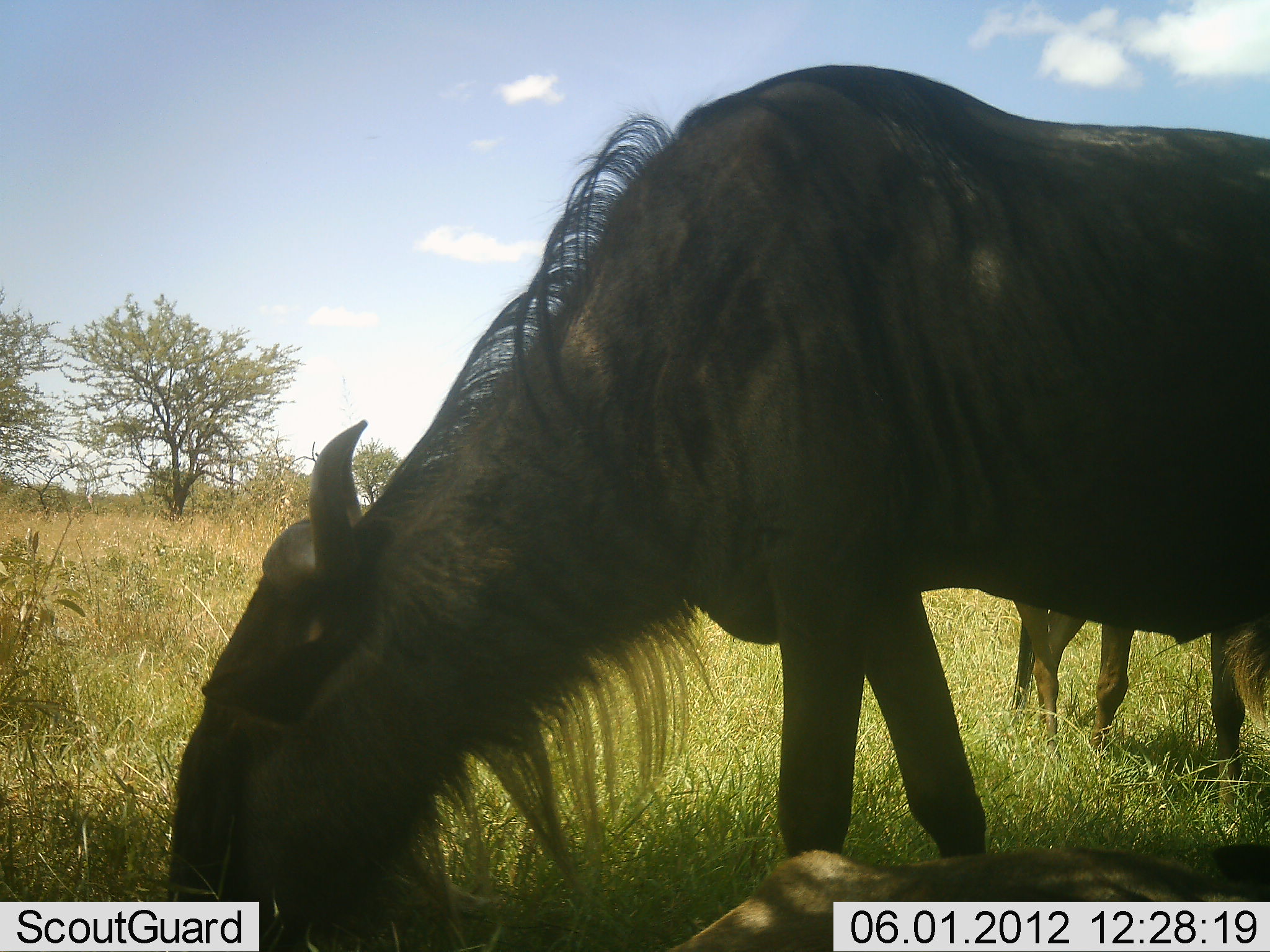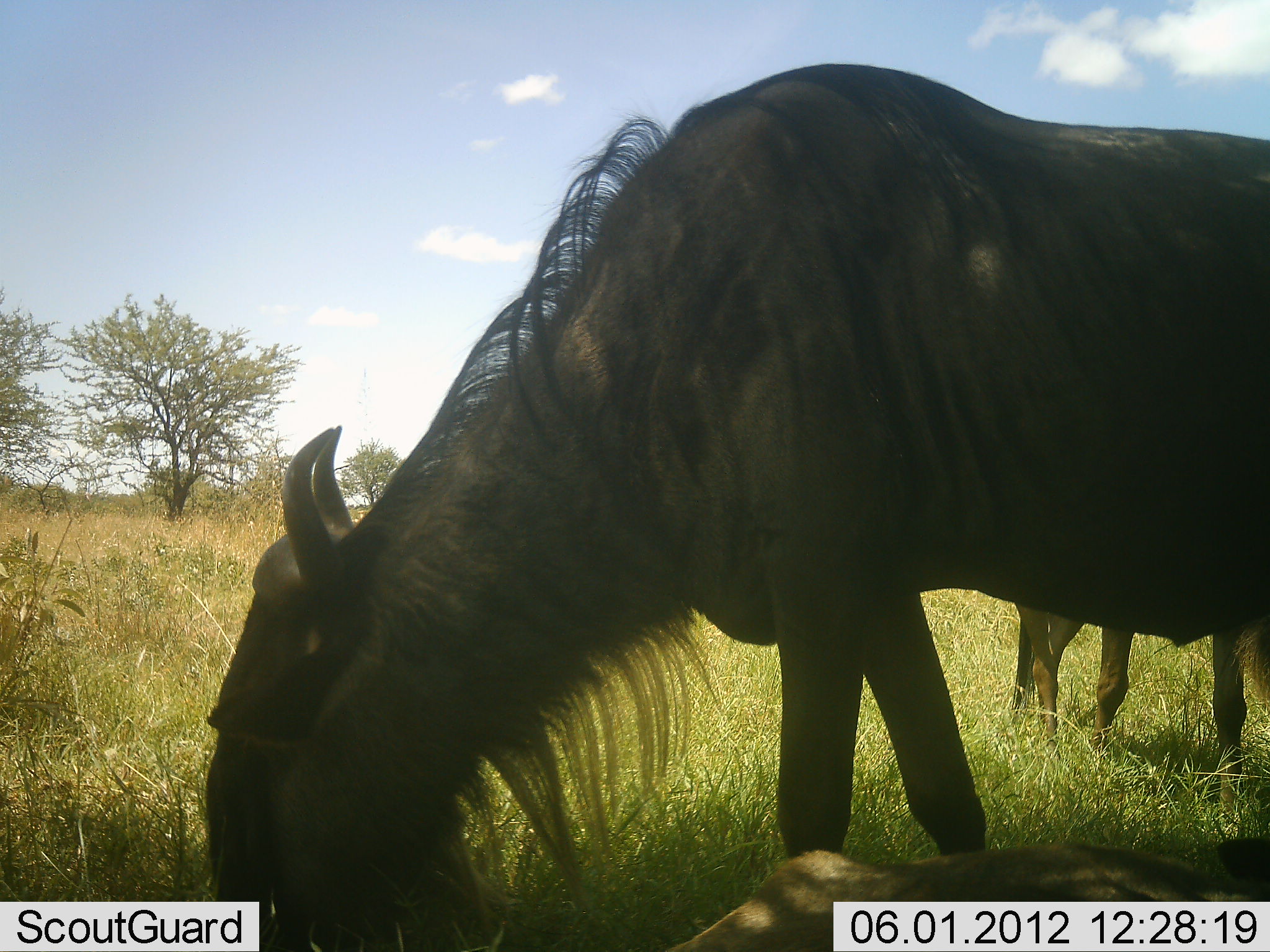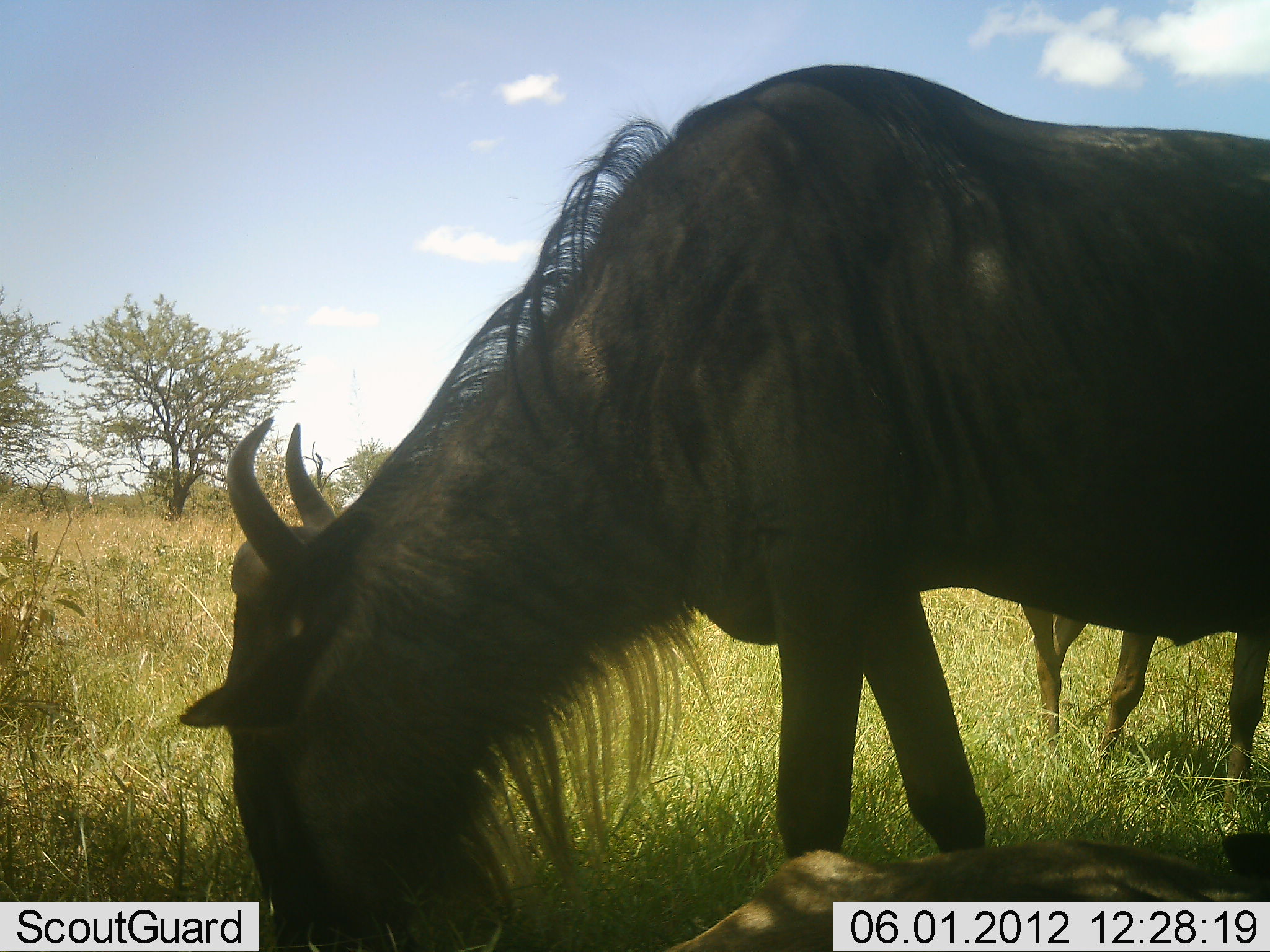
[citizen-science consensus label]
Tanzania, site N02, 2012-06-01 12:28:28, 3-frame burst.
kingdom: Animalia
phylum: Chordata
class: Mammalia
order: Artiodactyla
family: Bovidae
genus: Connochaetes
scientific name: Connochaetes taurinus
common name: blue wildebeest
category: wildebeest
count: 3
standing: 70%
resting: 70%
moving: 0%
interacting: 0%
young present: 30%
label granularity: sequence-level